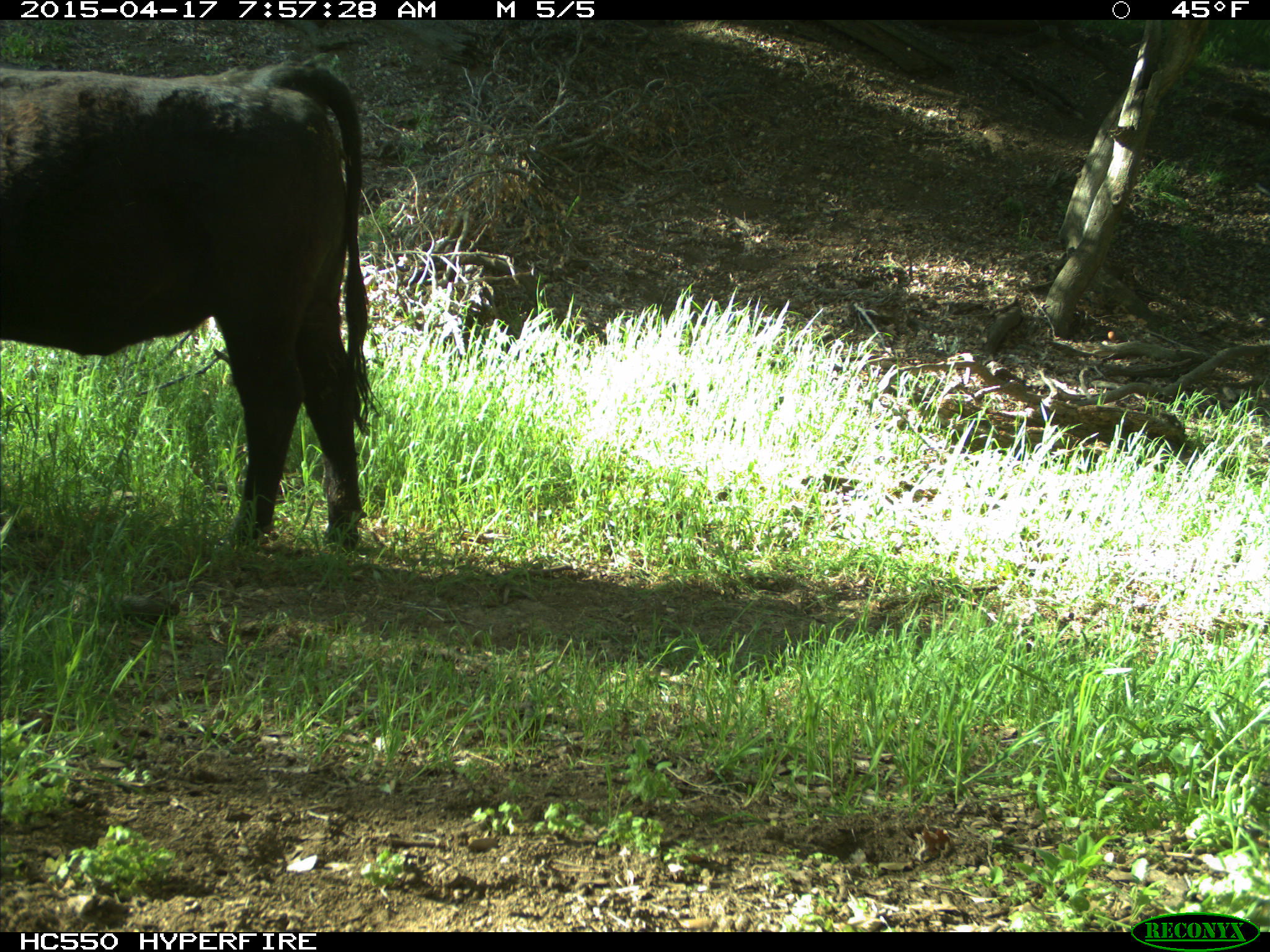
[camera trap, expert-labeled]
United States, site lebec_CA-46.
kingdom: Animalia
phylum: Chordata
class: Mammalia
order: Artiodactyla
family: Bovidae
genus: Bos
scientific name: Bos taurus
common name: domestic cow